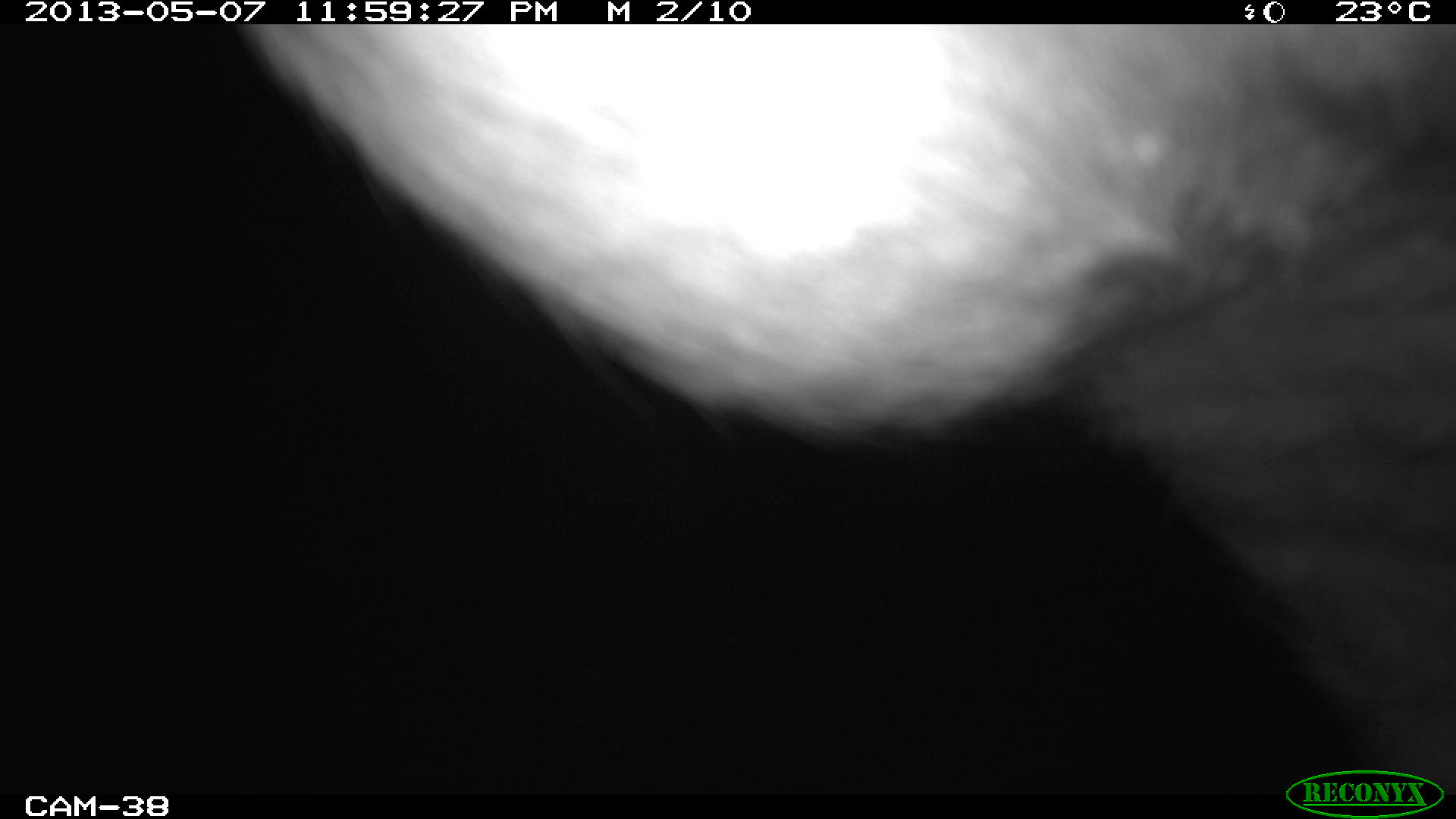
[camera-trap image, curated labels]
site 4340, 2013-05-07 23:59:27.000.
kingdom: Animalia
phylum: Chordata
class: Mammalia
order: Perissodactyla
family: Tapiridae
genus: Tapirus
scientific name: Tapirus bairdii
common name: baird's tapir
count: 1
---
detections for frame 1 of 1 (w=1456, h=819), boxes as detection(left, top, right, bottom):
tapirus bairdii: detection(248, 21, 1456, 796)